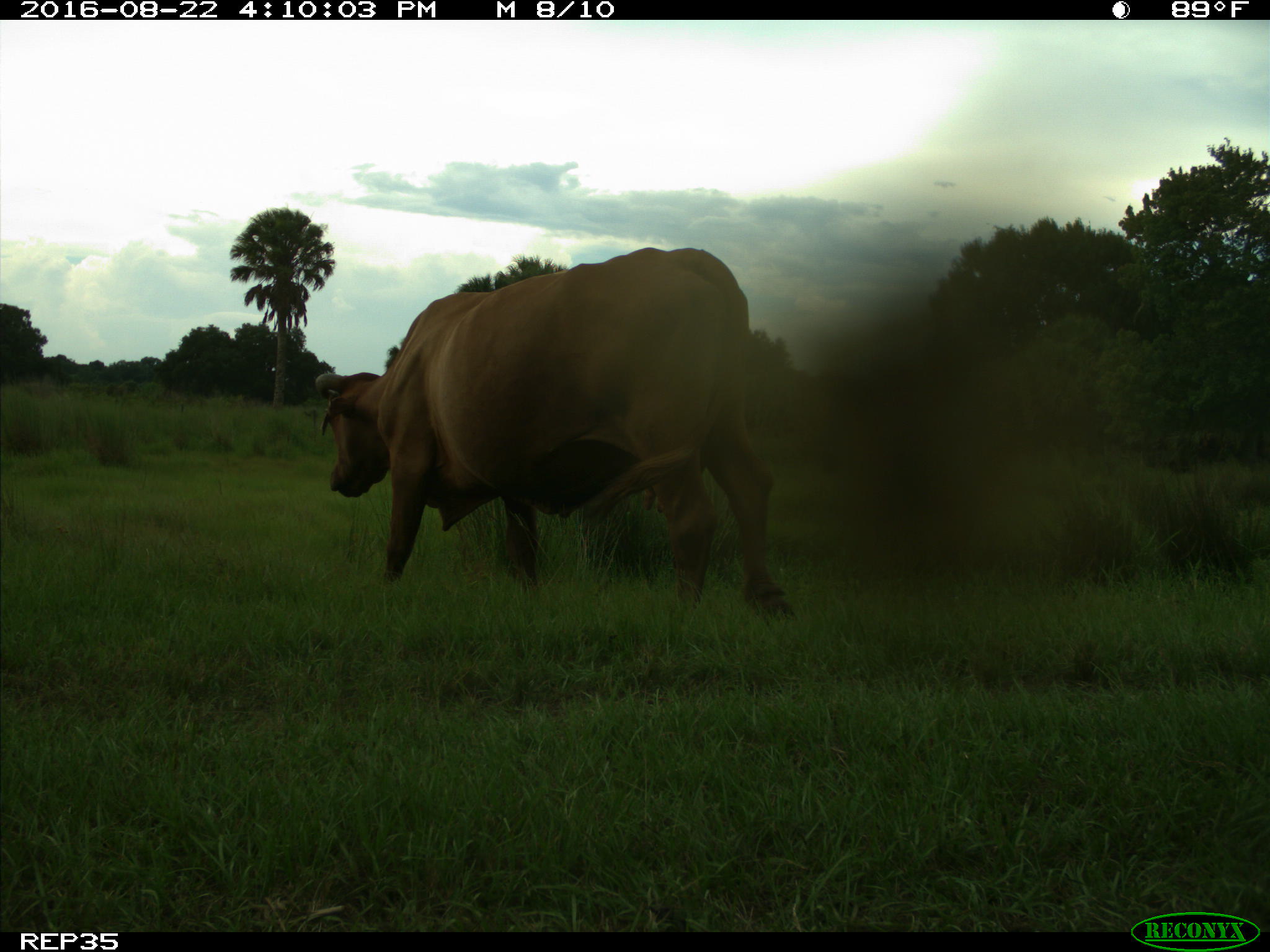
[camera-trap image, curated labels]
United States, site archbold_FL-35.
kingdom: Animalia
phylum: Chordata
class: Mammalia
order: Artiodactyla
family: Bovidae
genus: Bos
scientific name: Bos taurus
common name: domestic cow